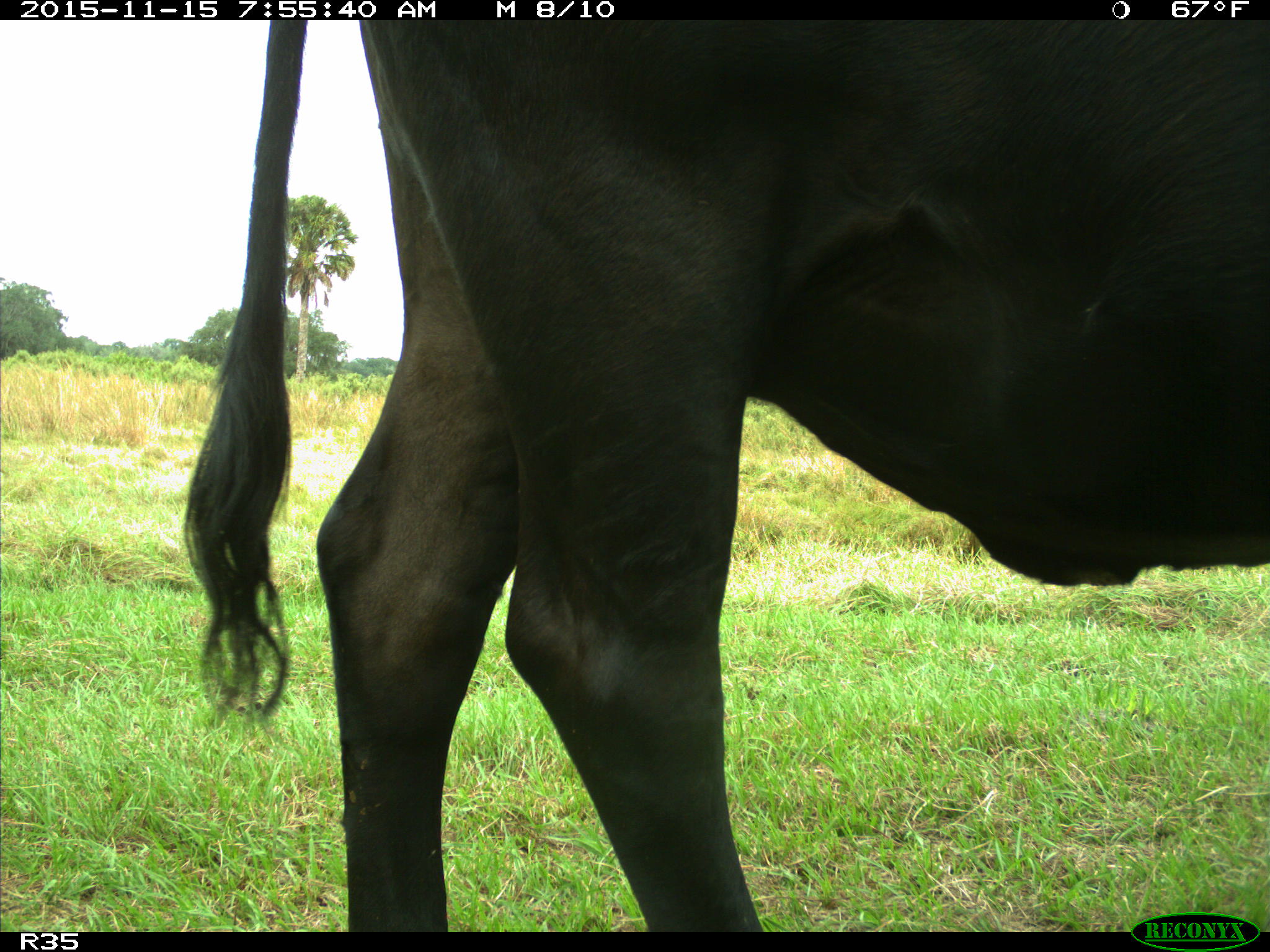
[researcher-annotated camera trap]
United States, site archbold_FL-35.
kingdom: Animalia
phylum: Chordata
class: Mammalia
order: Artiodactyla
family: Bovidae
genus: Bos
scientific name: Bos taurus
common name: domestic cow